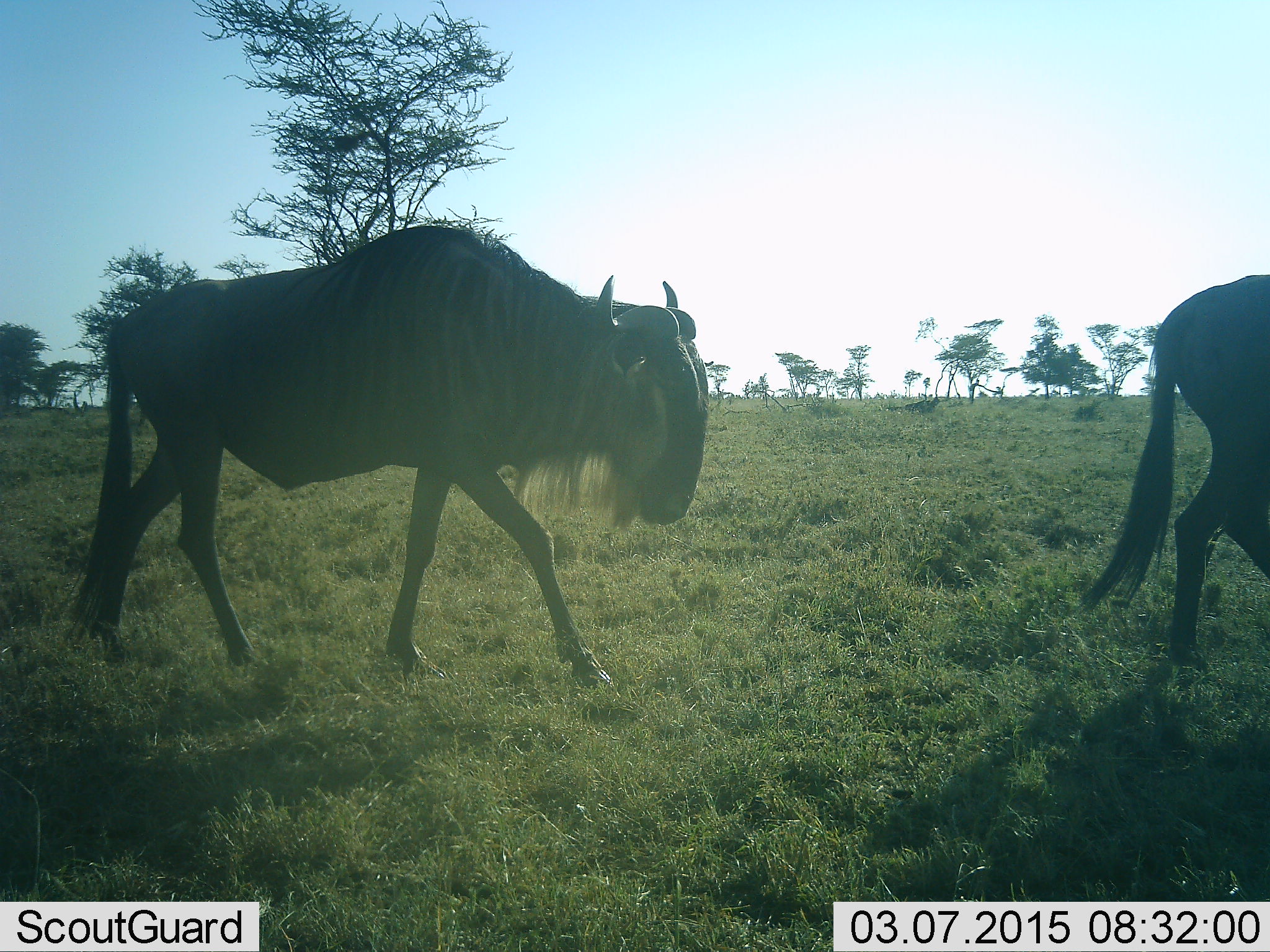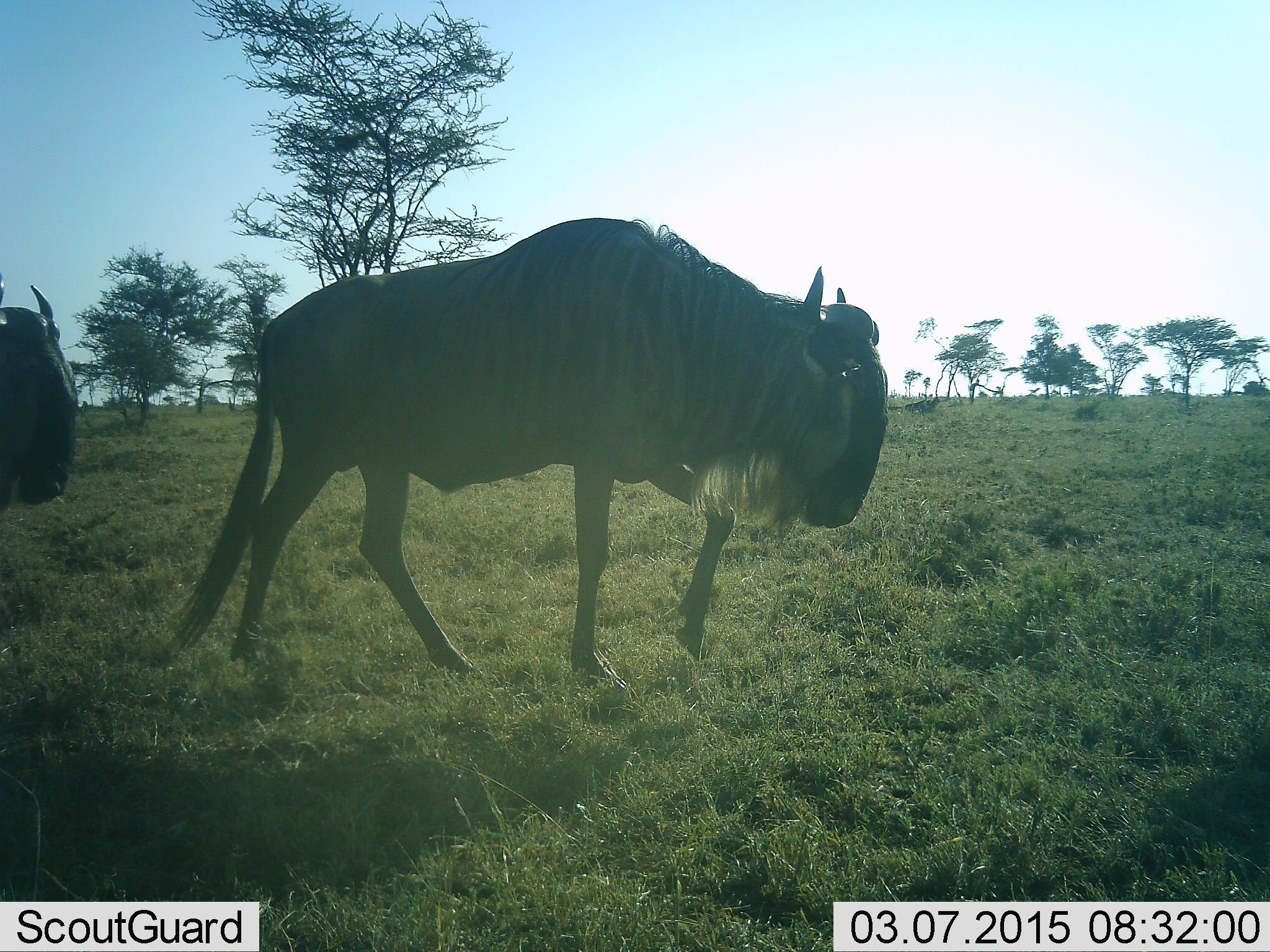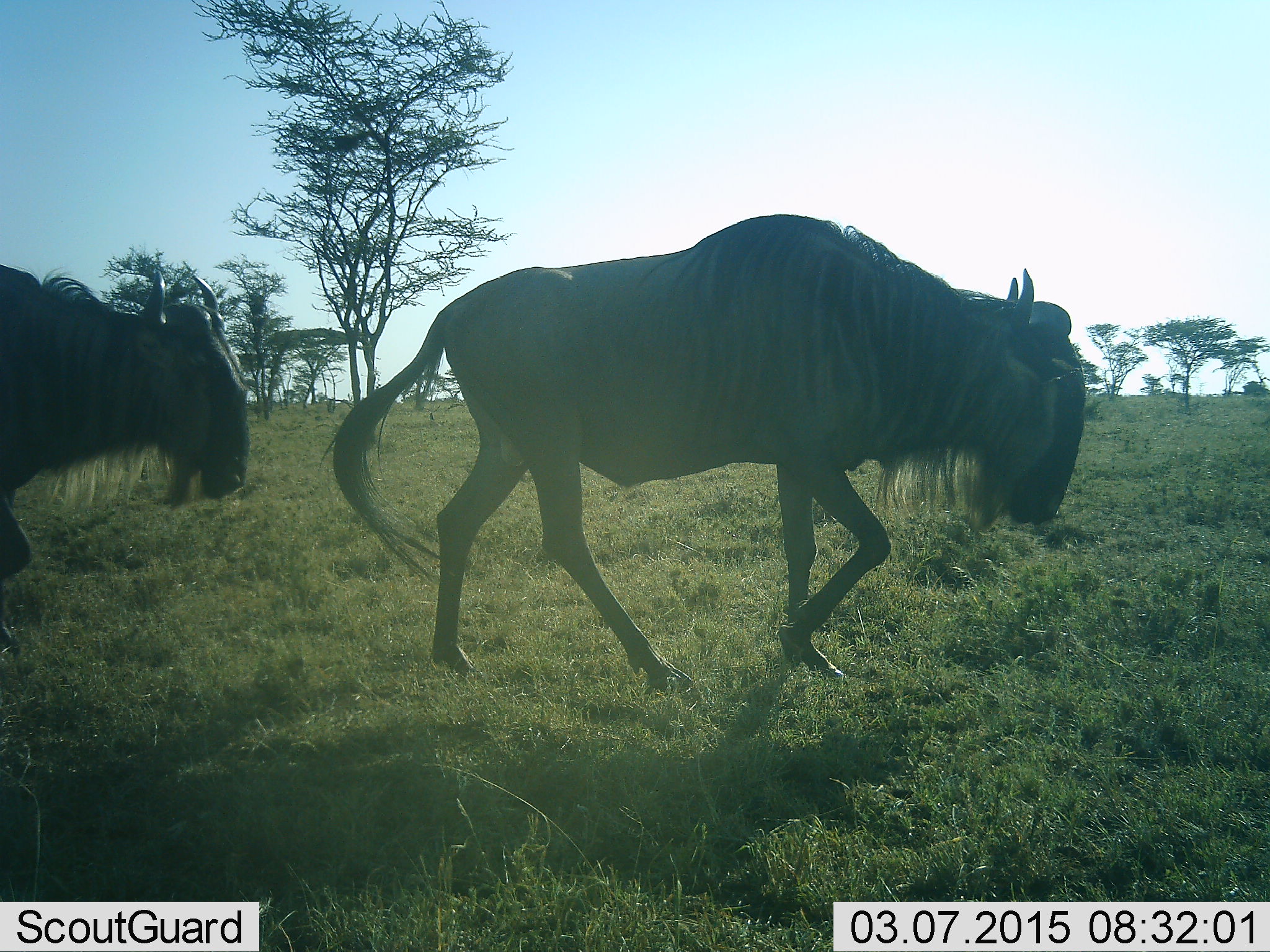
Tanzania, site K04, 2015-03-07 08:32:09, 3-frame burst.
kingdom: Animalia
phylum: Chordata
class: Mammalia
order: Artiodactyla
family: Bovidae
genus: Connochaetes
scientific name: Connochaetes taurinus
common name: blue wildebeest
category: wildebeest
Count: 3.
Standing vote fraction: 0%.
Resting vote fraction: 0%.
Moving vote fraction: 100%.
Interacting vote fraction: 0%.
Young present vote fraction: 0%.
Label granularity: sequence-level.